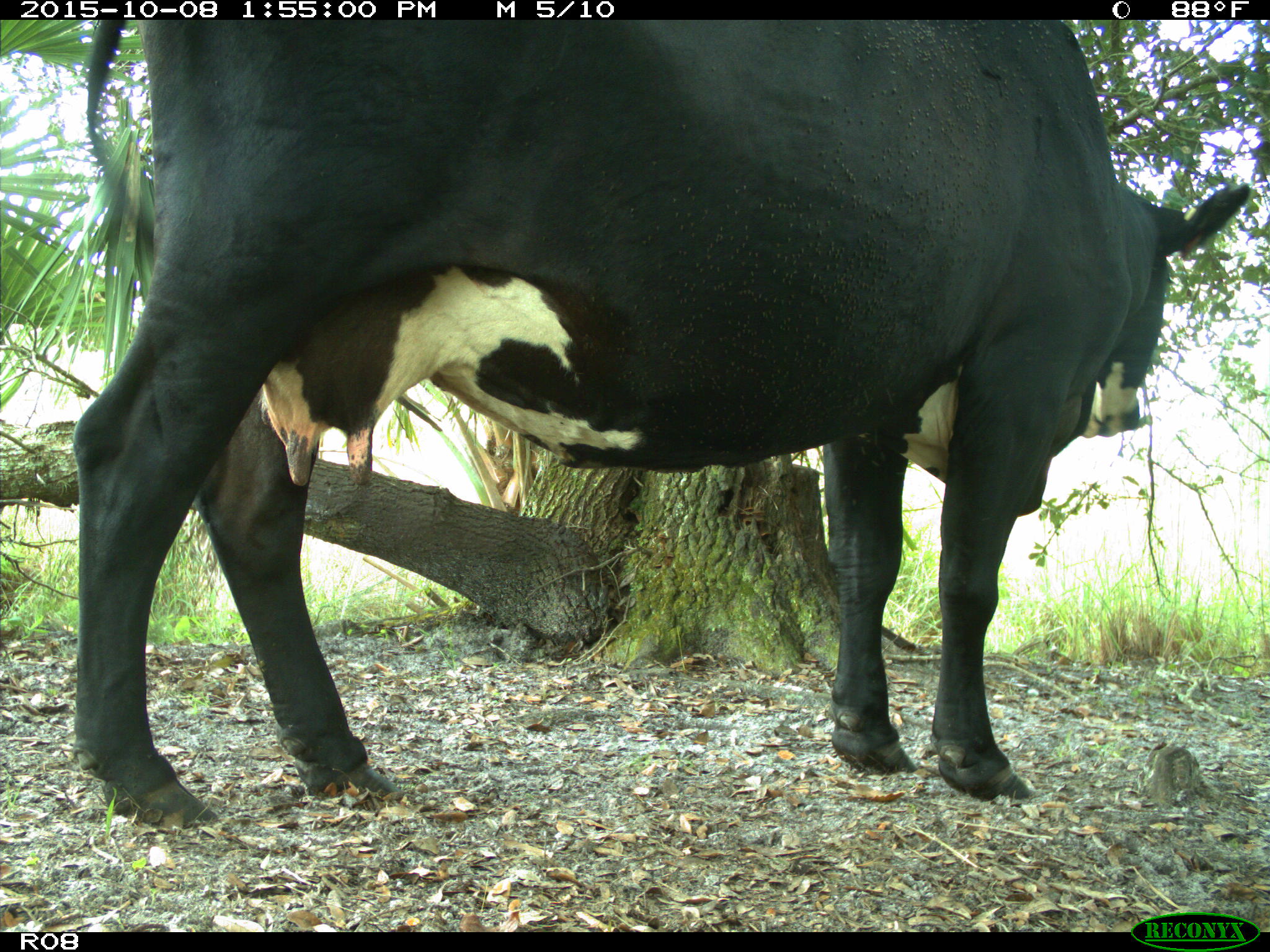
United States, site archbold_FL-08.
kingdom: Animalia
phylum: Chordata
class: Mammalia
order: Artiodactyla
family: Bovidae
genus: Bos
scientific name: Bos taurus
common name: domestic cow